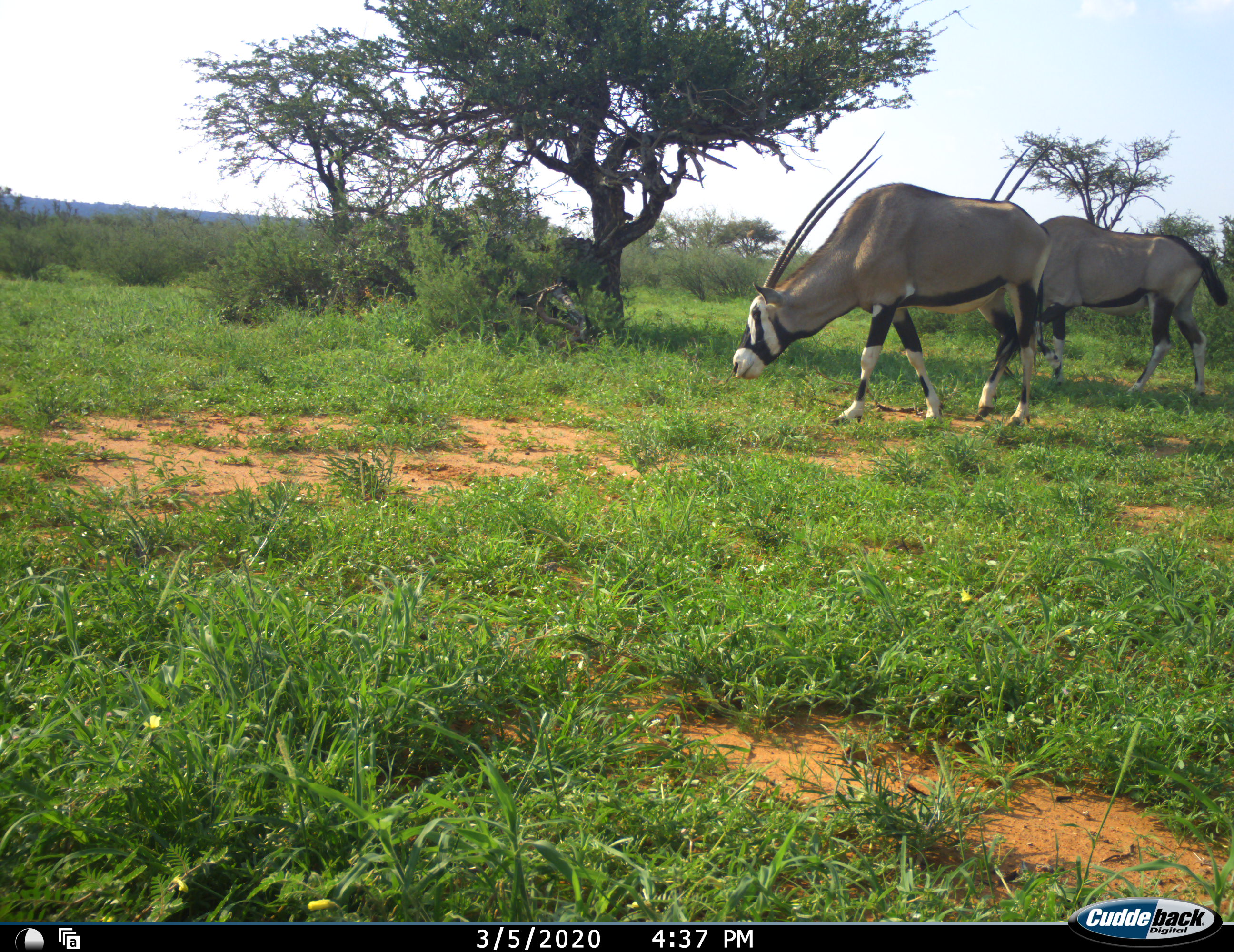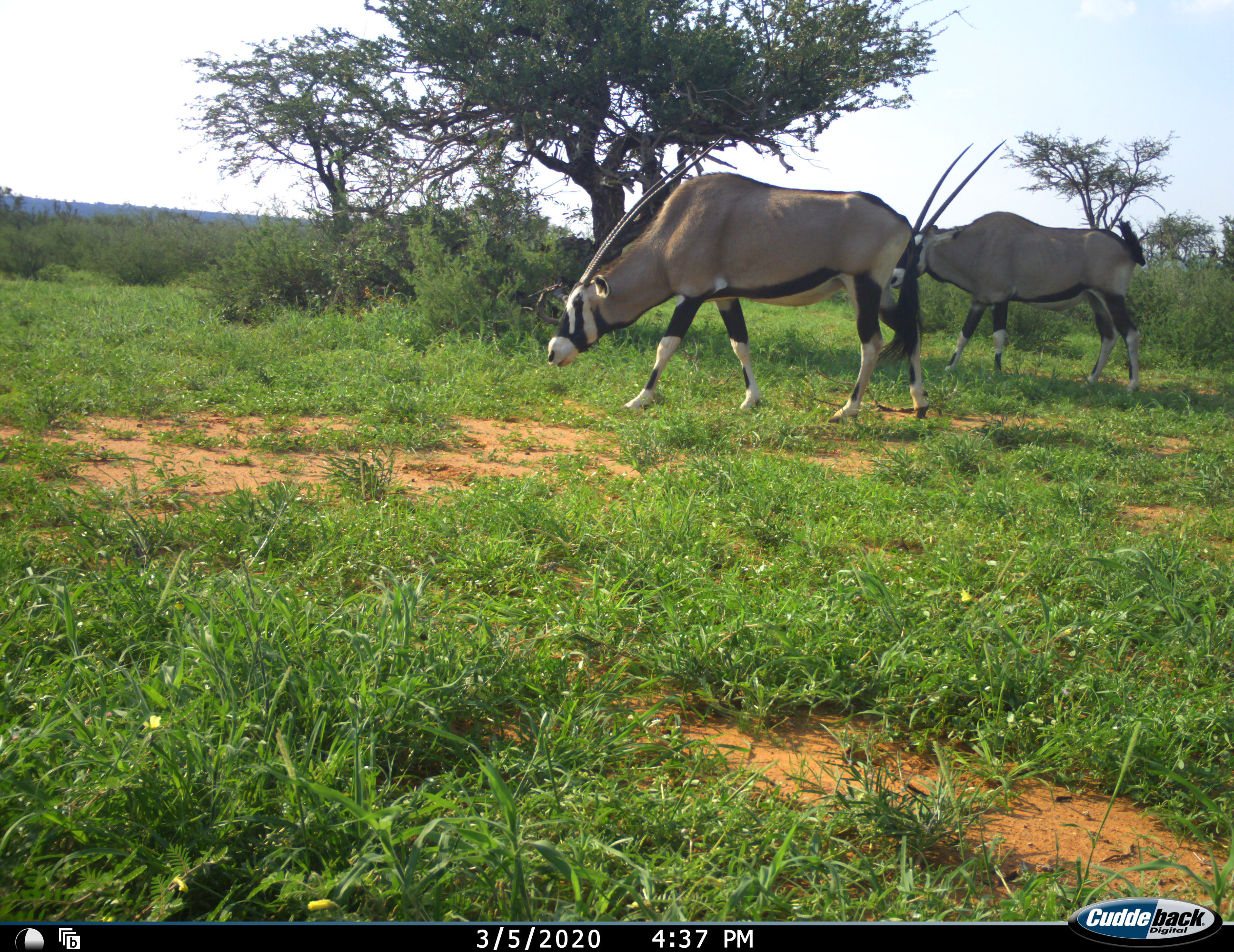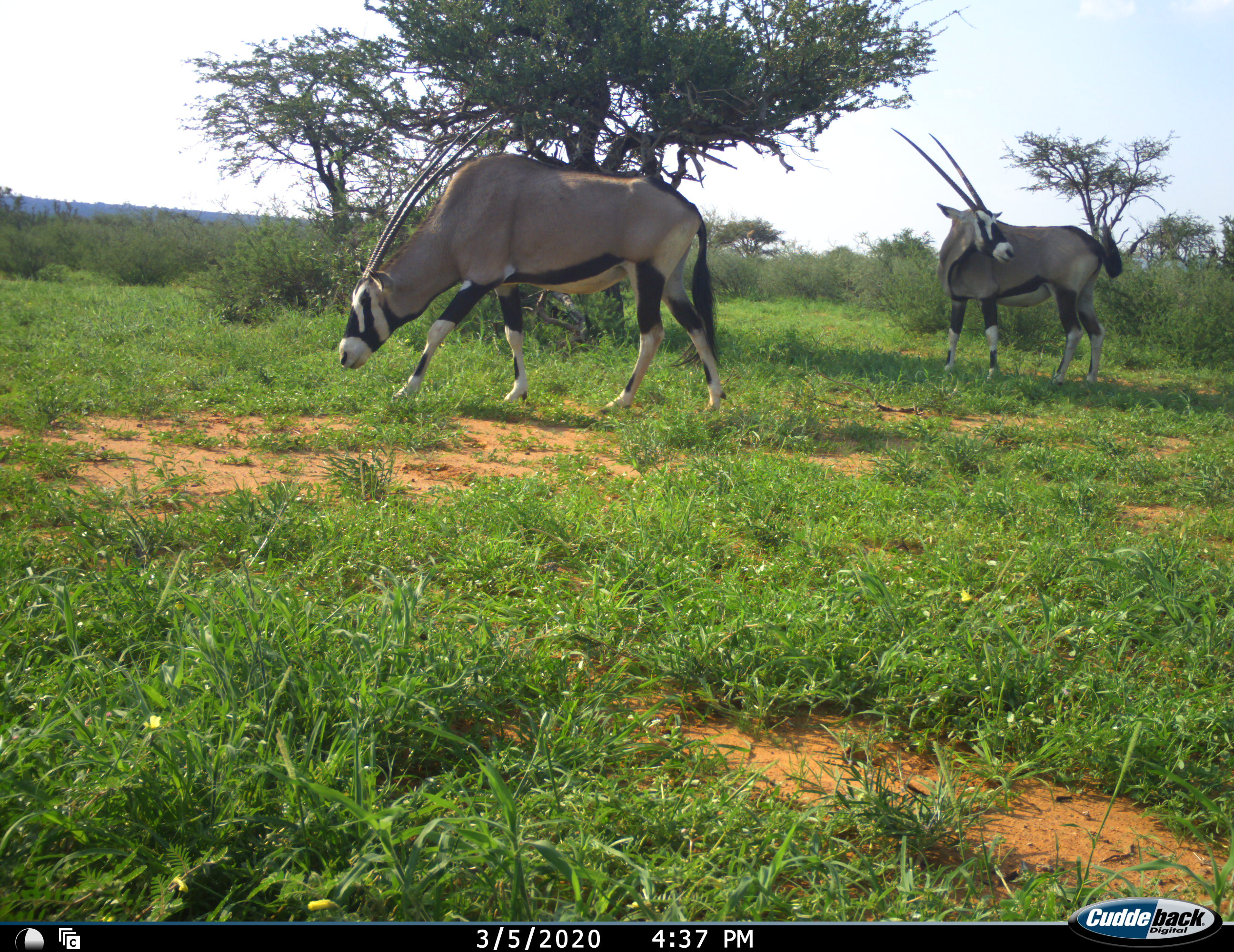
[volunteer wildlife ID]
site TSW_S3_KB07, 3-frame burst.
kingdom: Animalia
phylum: Chordata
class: Mammalia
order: Artiodactyla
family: Bovidae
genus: Oryx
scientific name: Oryx gazella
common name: gemsbok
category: oryx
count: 2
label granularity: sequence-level